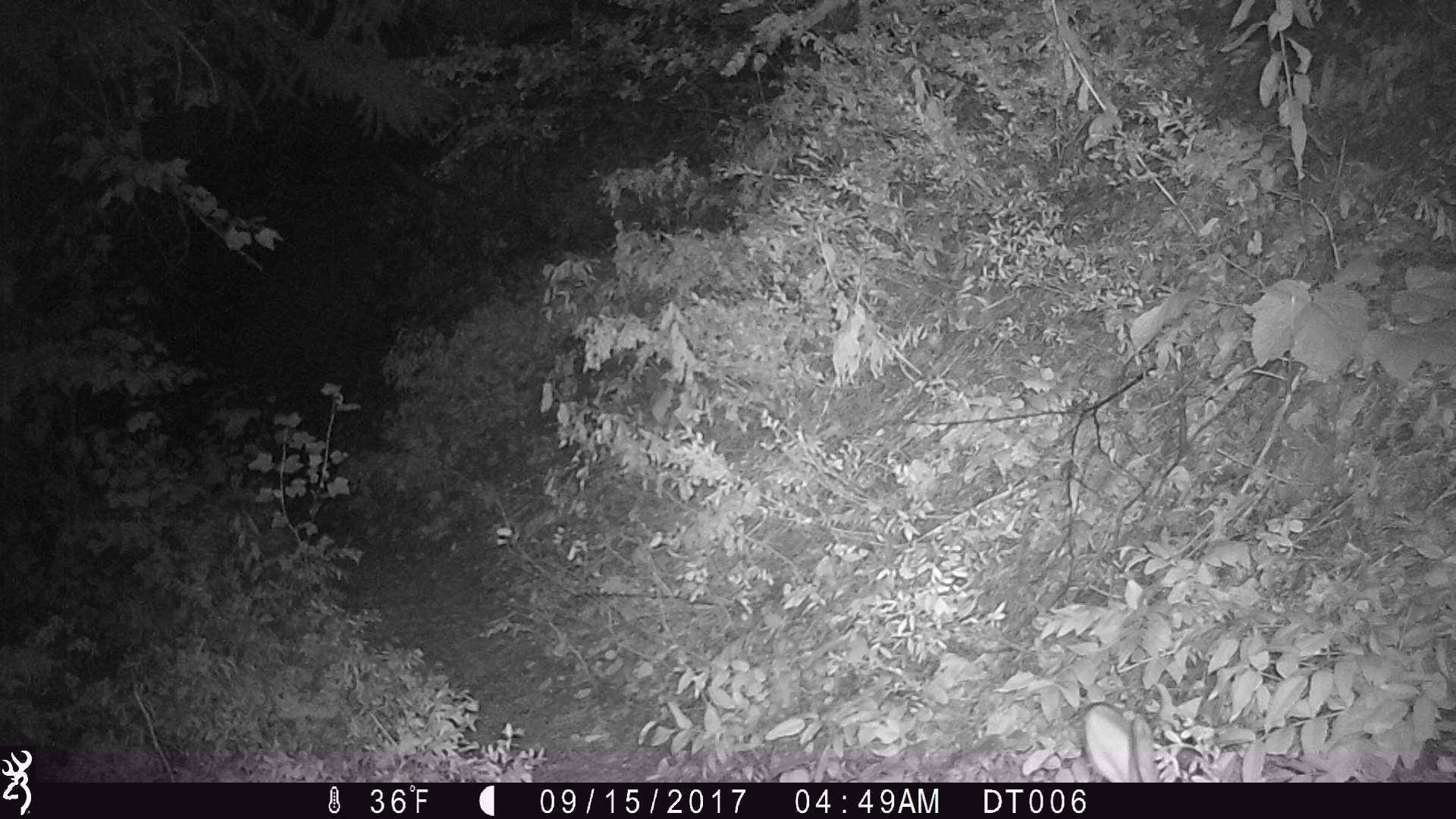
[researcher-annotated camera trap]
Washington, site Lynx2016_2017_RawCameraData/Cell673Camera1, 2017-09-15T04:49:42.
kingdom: Animalia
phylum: Chordata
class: Mammalia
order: Lagomorpha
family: Leporidae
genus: Lepus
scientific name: Lepus americanus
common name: snowshoe hare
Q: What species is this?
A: Lepus americanus (snowshoe hare).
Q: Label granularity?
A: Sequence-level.